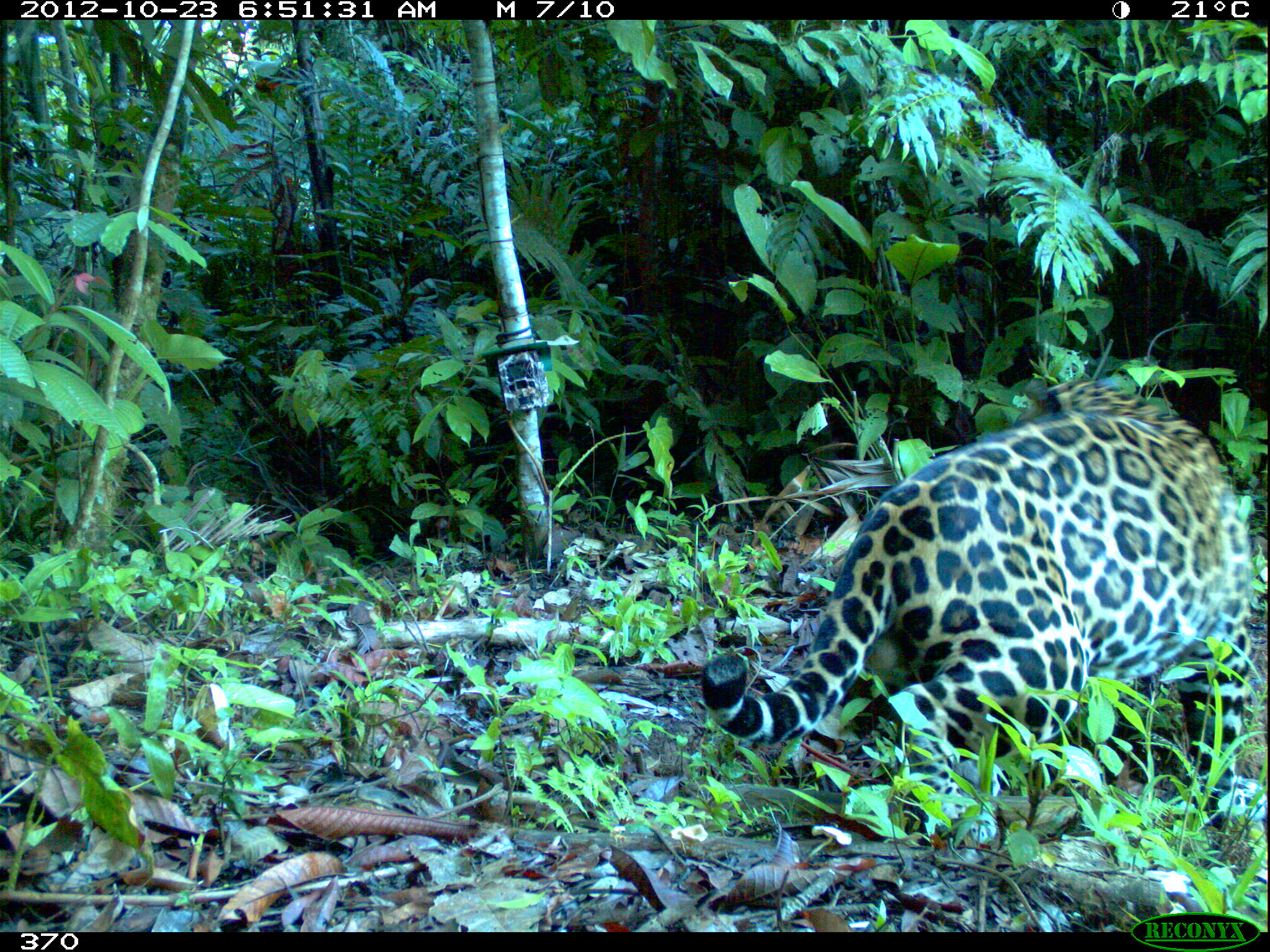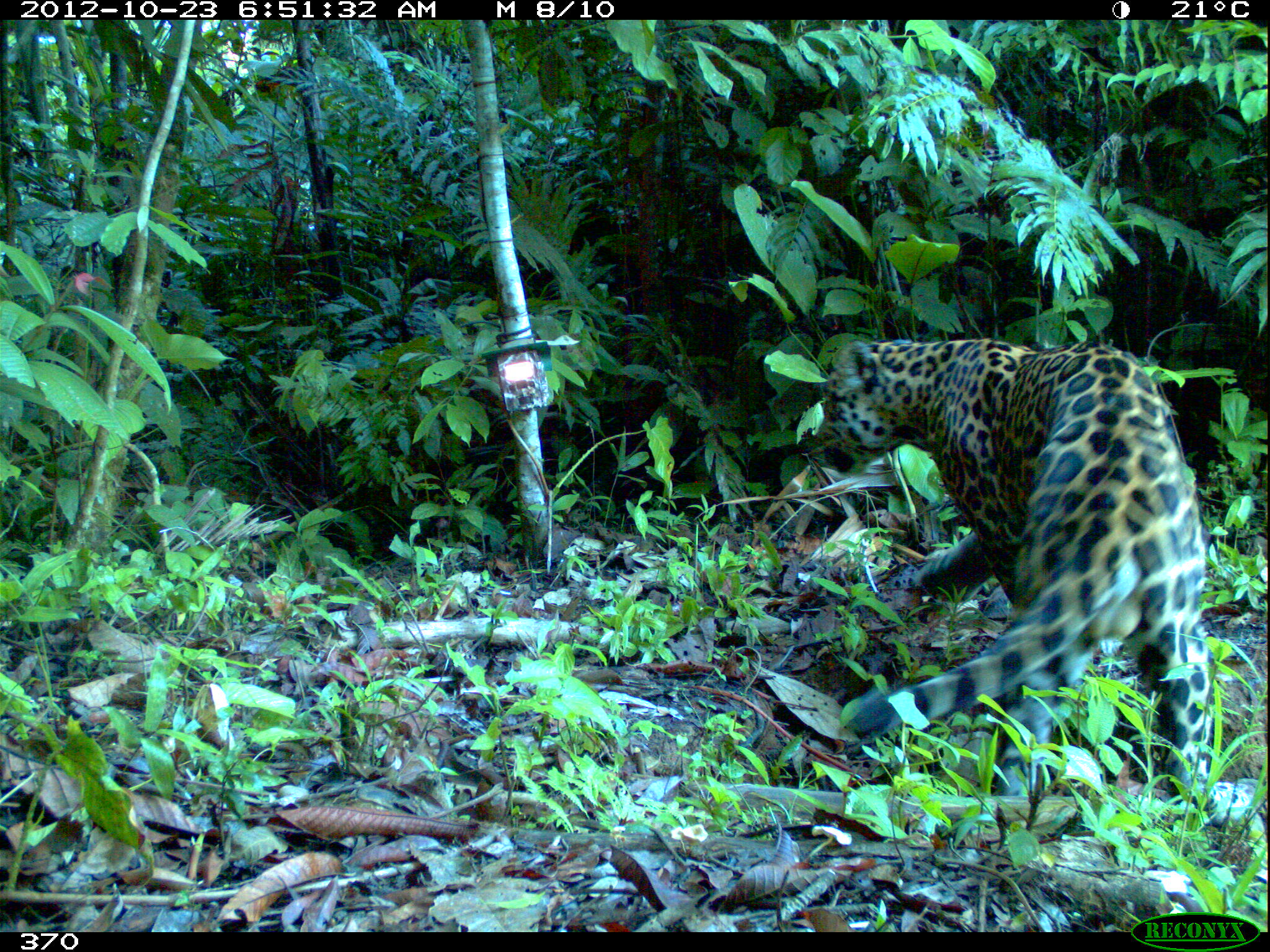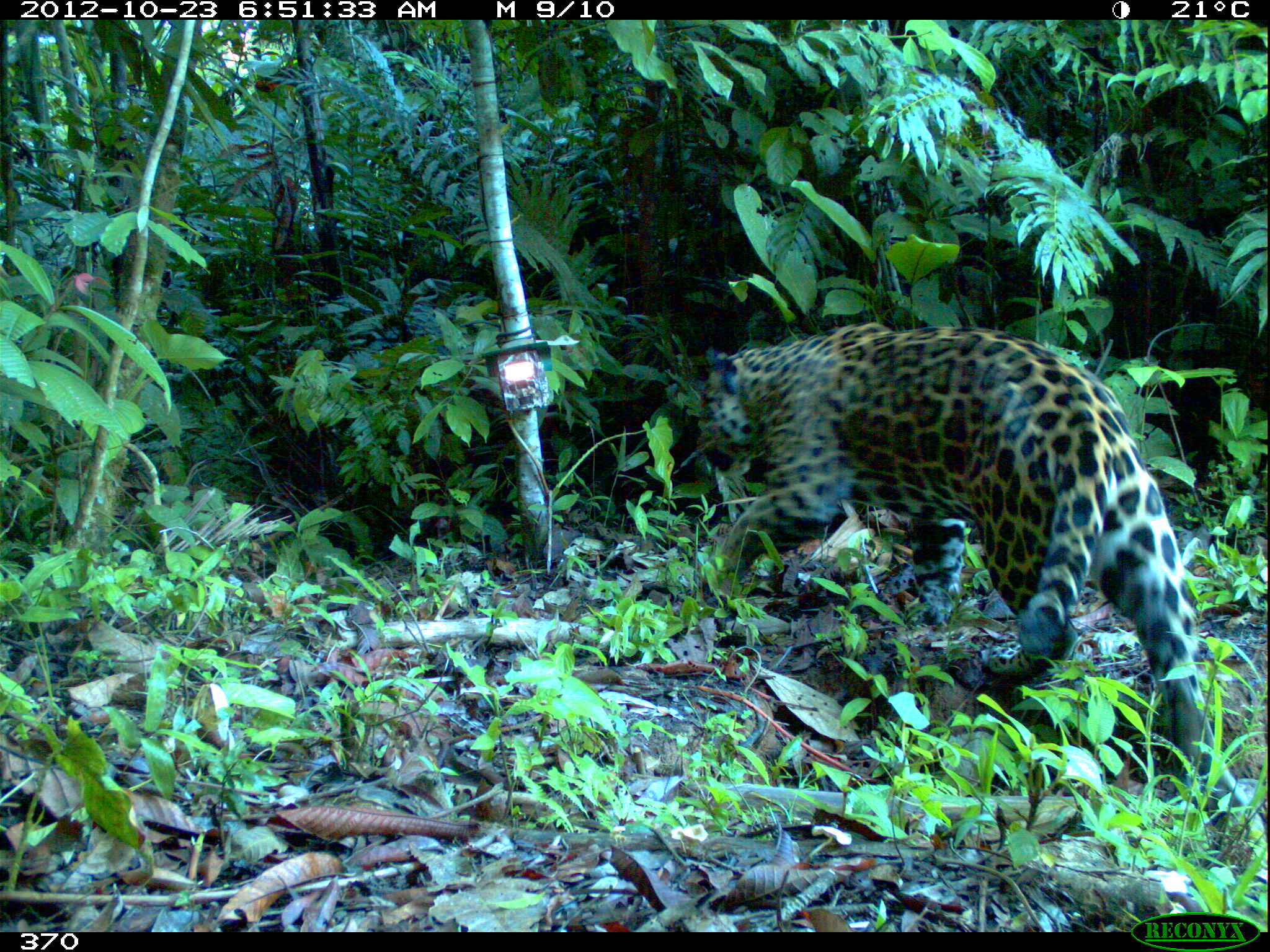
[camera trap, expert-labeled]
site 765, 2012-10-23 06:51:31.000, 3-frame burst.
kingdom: Animalia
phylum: Chordata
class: Mammalia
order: Carnivora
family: Felidae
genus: Panthera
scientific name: Panthera onca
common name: jaguar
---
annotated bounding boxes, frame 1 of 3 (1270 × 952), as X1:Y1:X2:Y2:
panthera onca: 698:376:1266:865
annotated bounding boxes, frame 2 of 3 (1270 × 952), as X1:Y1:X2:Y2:
panthera onca: 818:336:1264:828